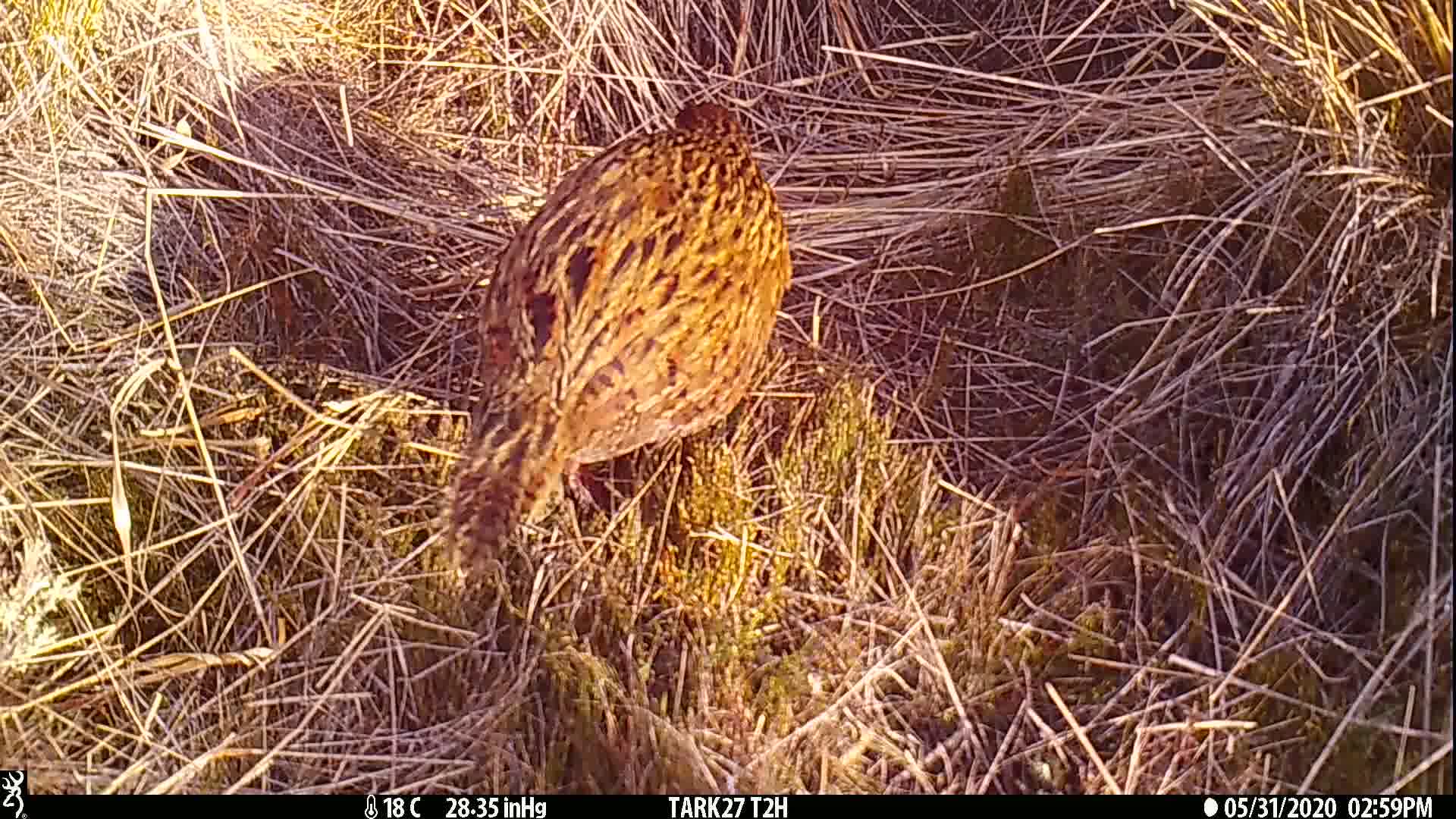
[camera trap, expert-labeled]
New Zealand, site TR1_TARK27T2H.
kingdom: Animalia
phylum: Chordata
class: Aves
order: Gruiformes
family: Rallidae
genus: Gallirallus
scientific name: Gallirallus australis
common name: weka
Weka (Gallirallus australis).